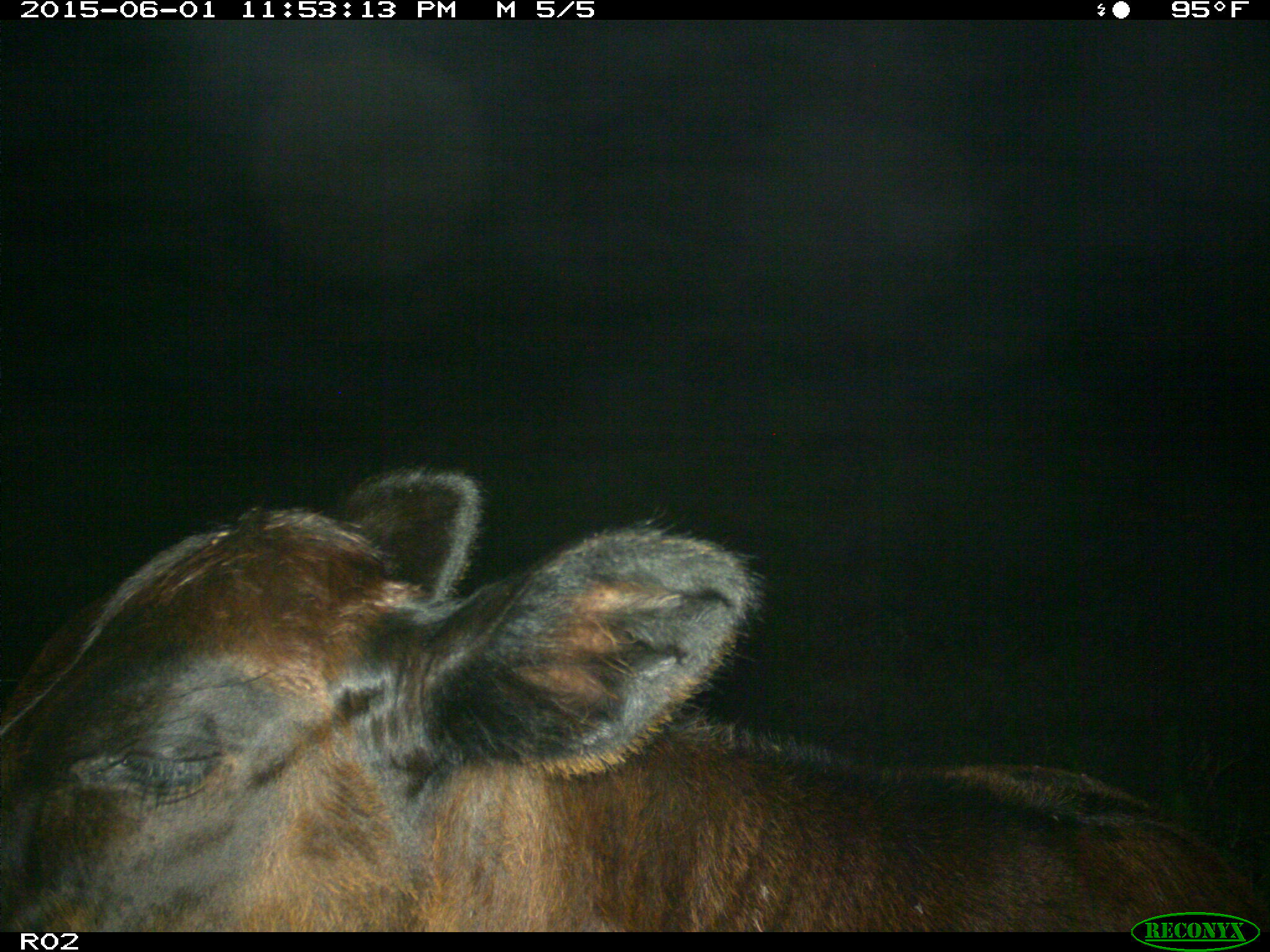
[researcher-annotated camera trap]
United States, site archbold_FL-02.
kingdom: Animalia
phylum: Chordata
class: Mammalia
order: Artiodactyla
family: Bovidae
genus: Bos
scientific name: Bos taurus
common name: domestic cow